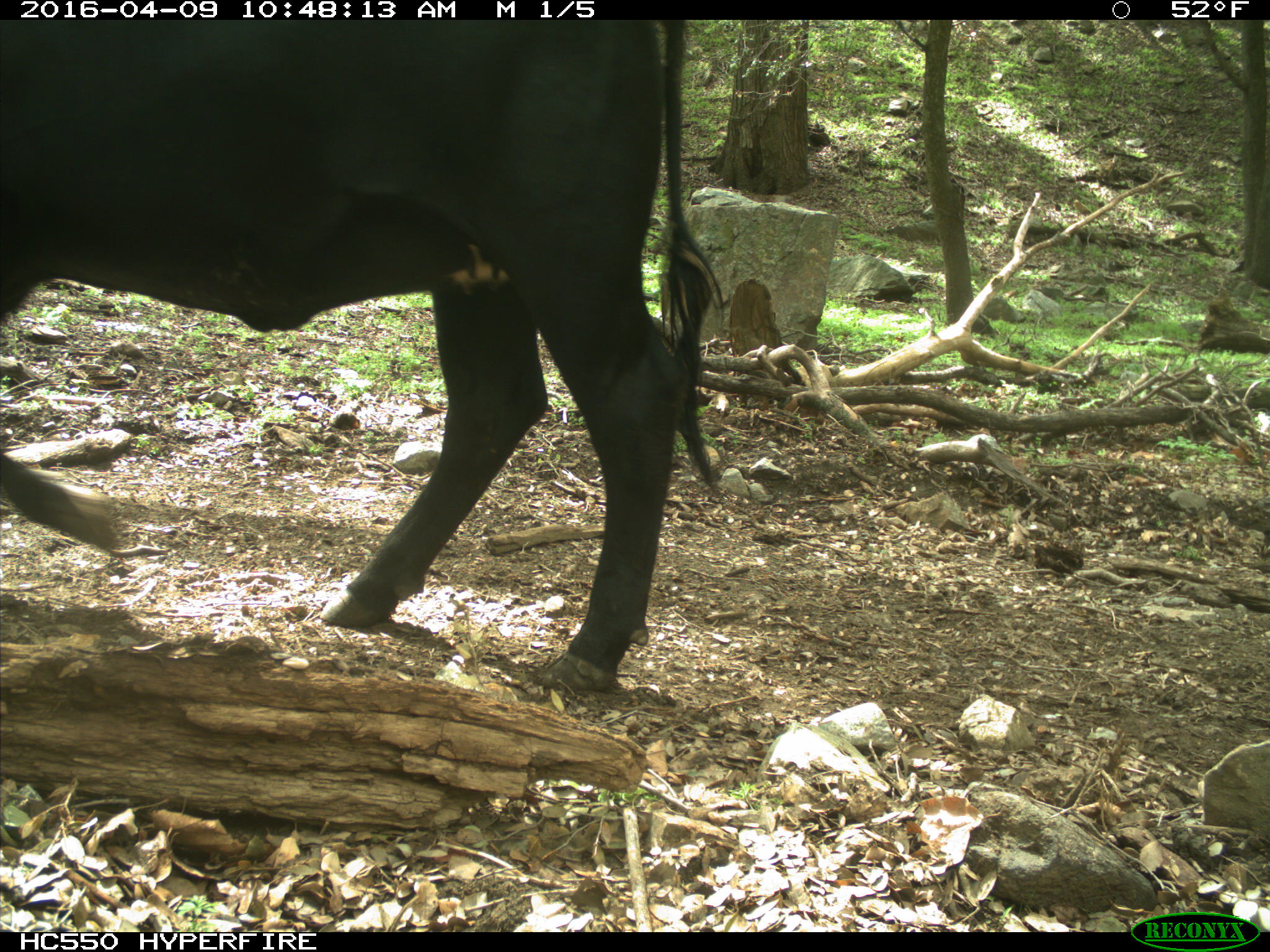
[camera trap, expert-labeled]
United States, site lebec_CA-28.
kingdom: Animalia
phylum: Chordata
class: Mammalia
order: Artiodactyla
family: Bovidae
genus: Bos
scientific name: Bos taurus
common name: domestic cow